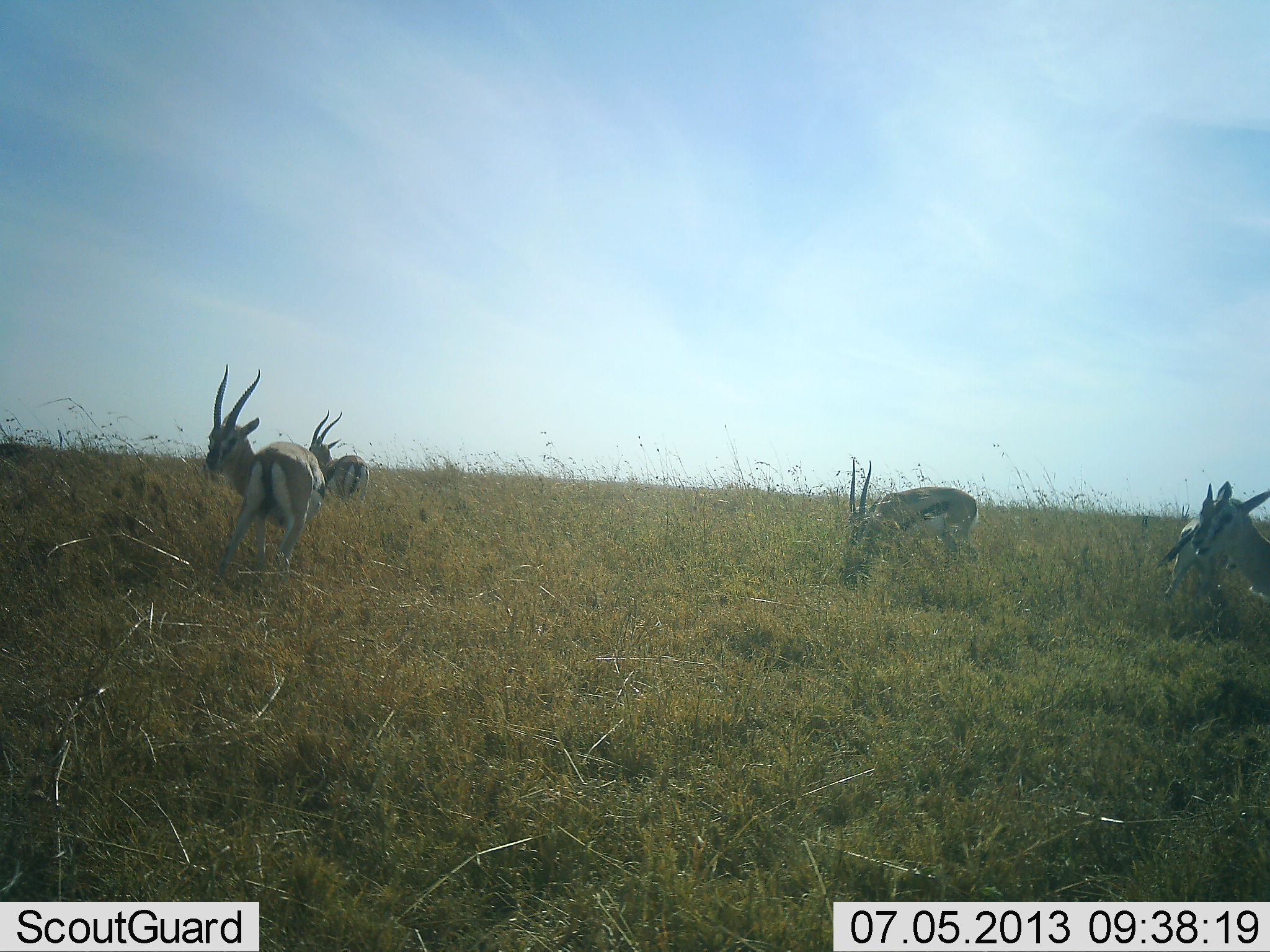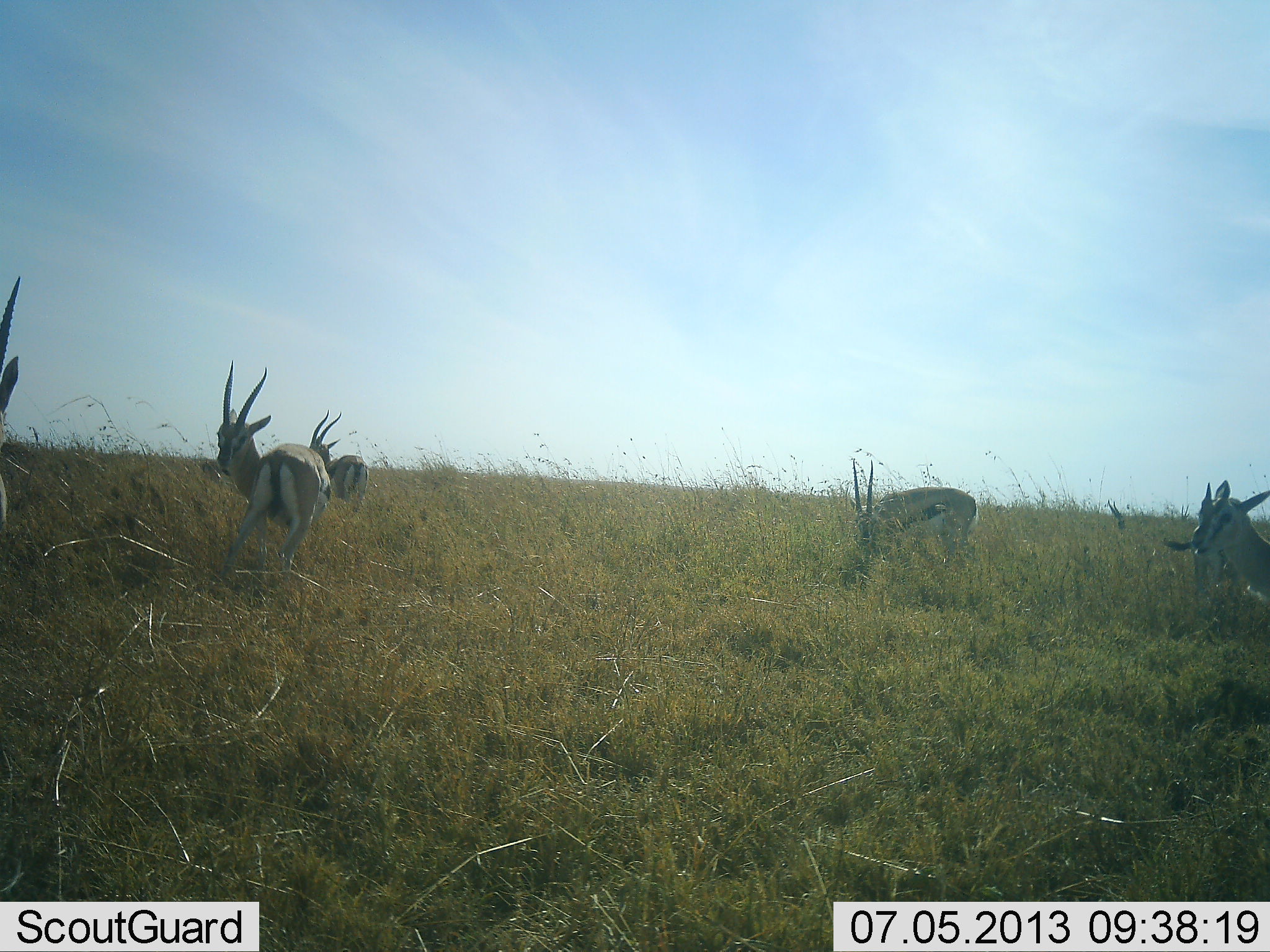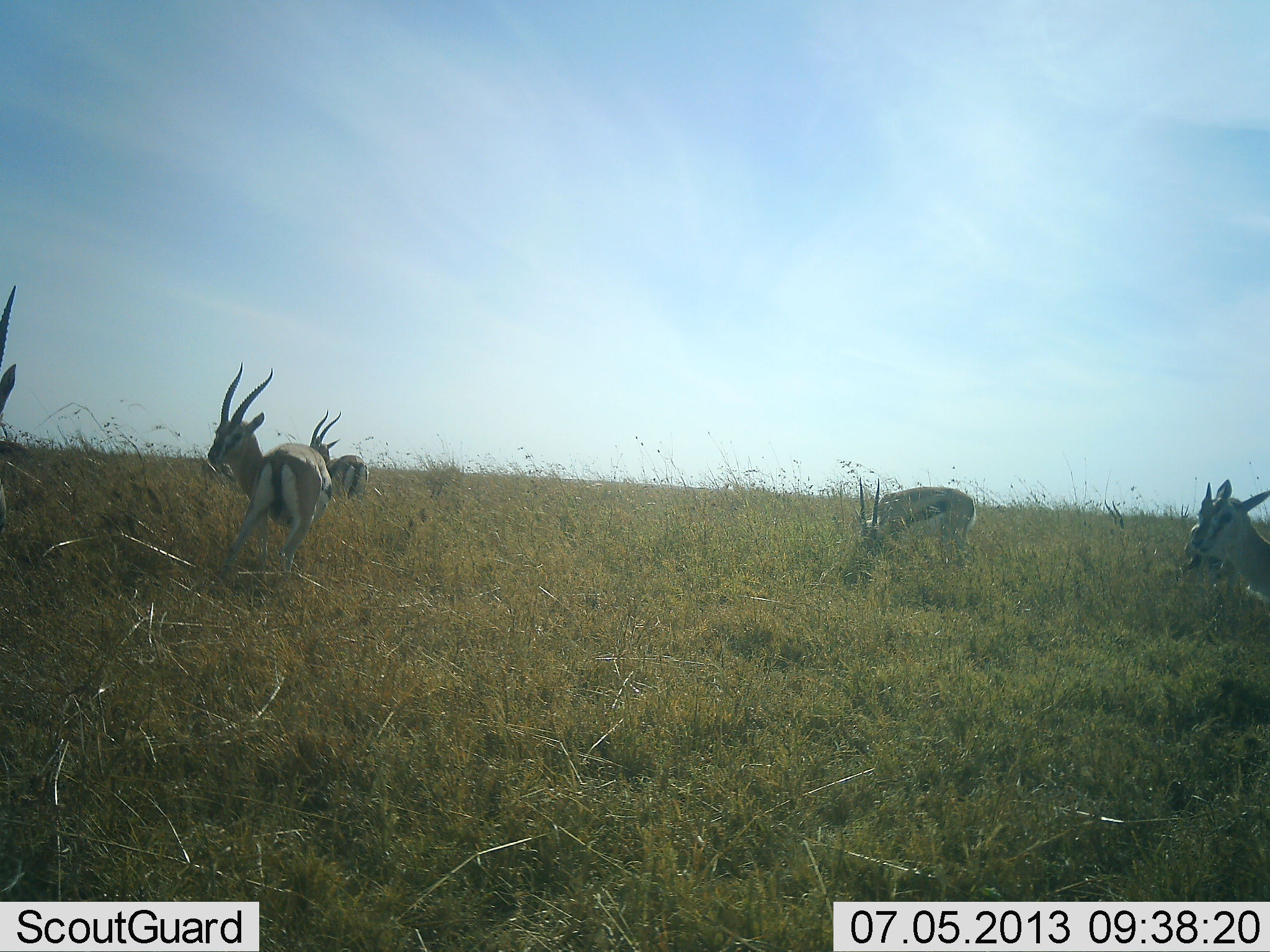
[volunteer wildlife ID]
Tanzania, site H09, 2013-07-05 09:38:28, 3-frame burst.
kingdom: Animalia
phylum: Chordata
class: Mammalia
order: Artiodactyla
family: Bovidae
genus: Eudorcas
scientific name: Eudorcas thomsonii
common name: thomson's gazelle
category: gazellethomsons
Gazellethomsons (thomson's gazelle) (Eudorcas thomsonii), count 6. Behavior (volunteer vote fractions): standing 80%, resting 0%, moving 10%, interacting 0%. Young present (vote fraction): 0%. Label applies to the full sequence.